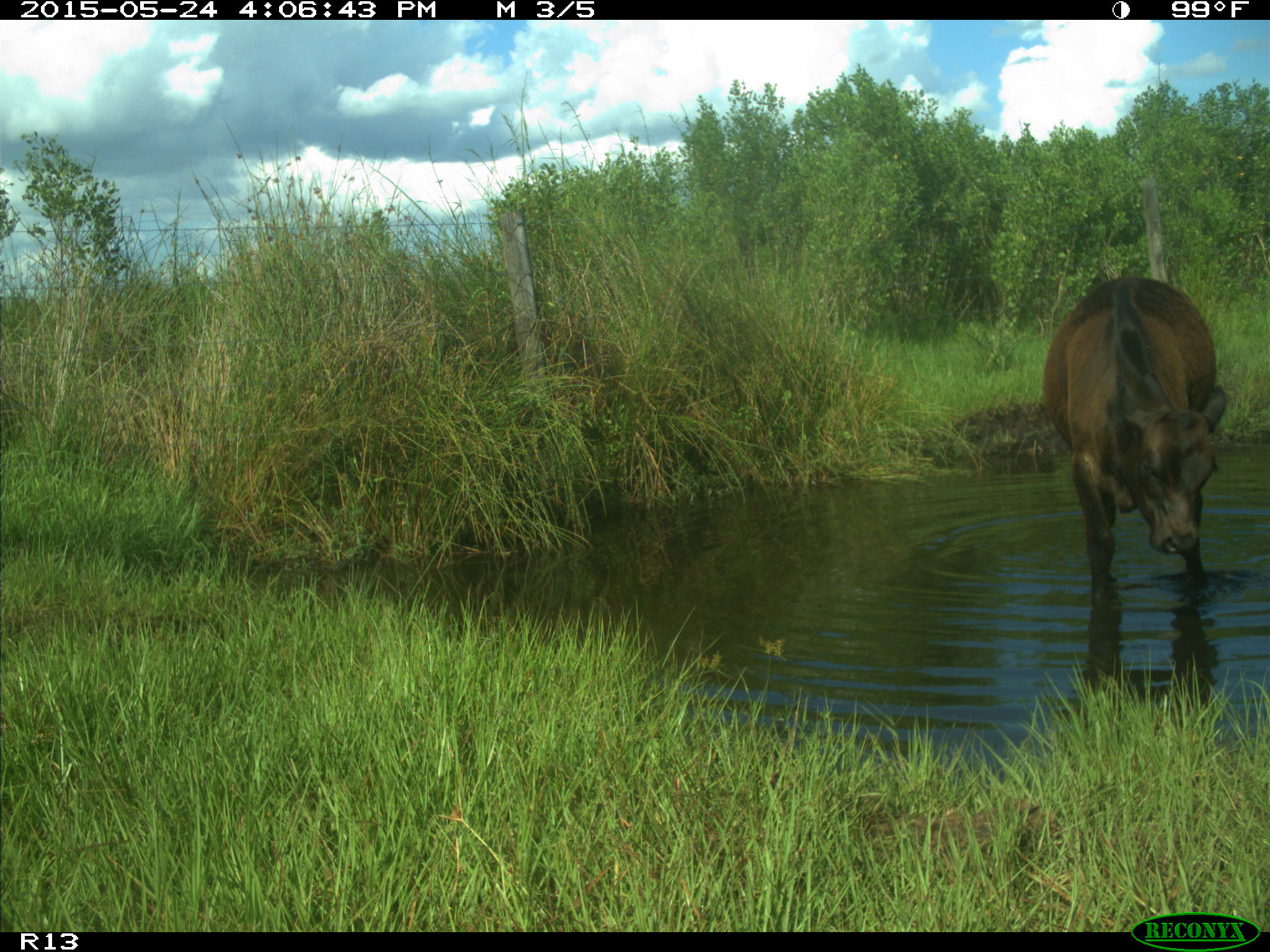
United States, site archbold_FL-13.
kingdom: Animalia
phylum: Chordata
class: Mammalia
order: Artiodactyla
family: Bovidae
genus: Bos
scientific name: Bos taurus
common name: domestic cow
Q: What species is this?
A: Bos taurus (domestic cow).